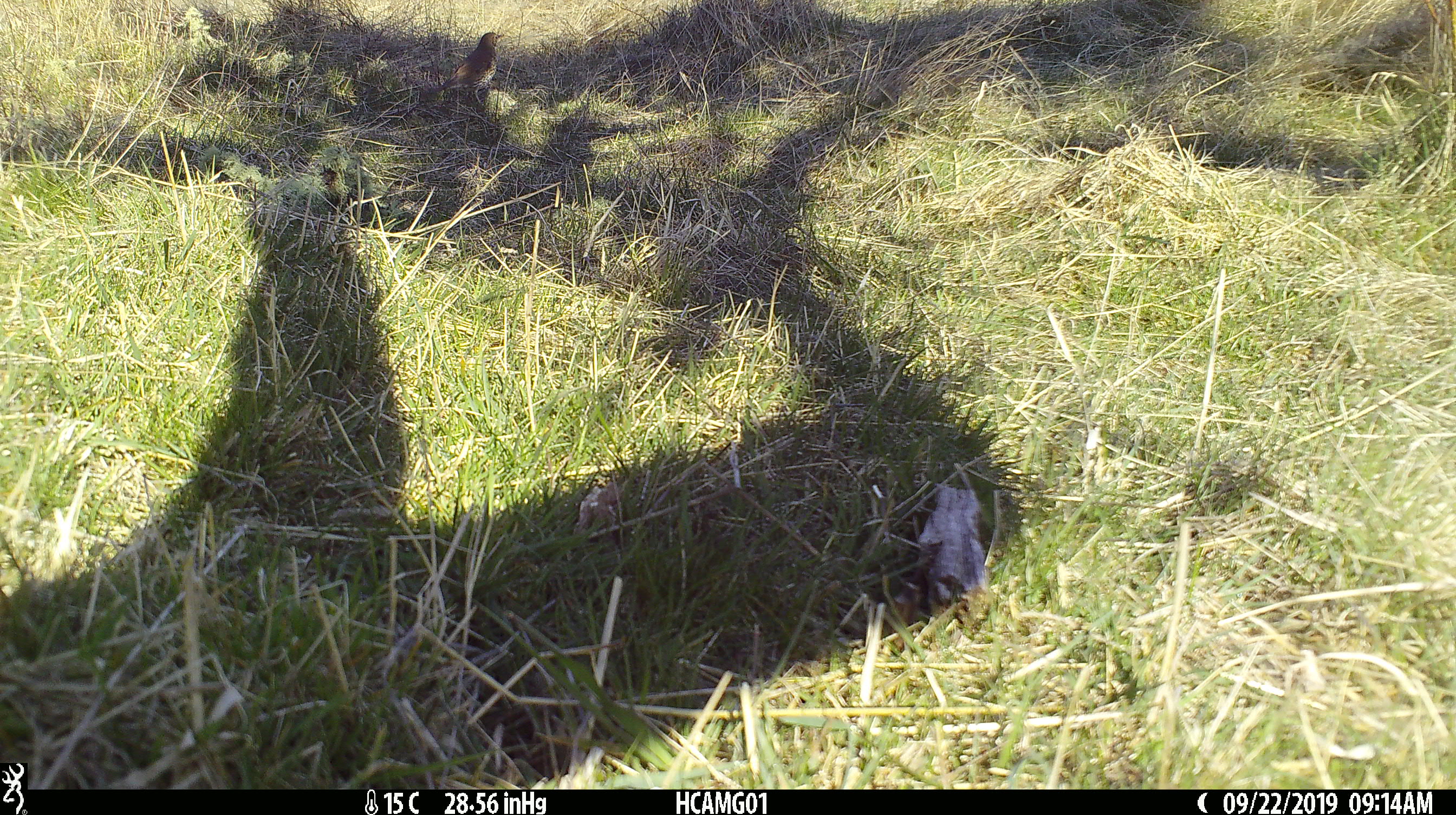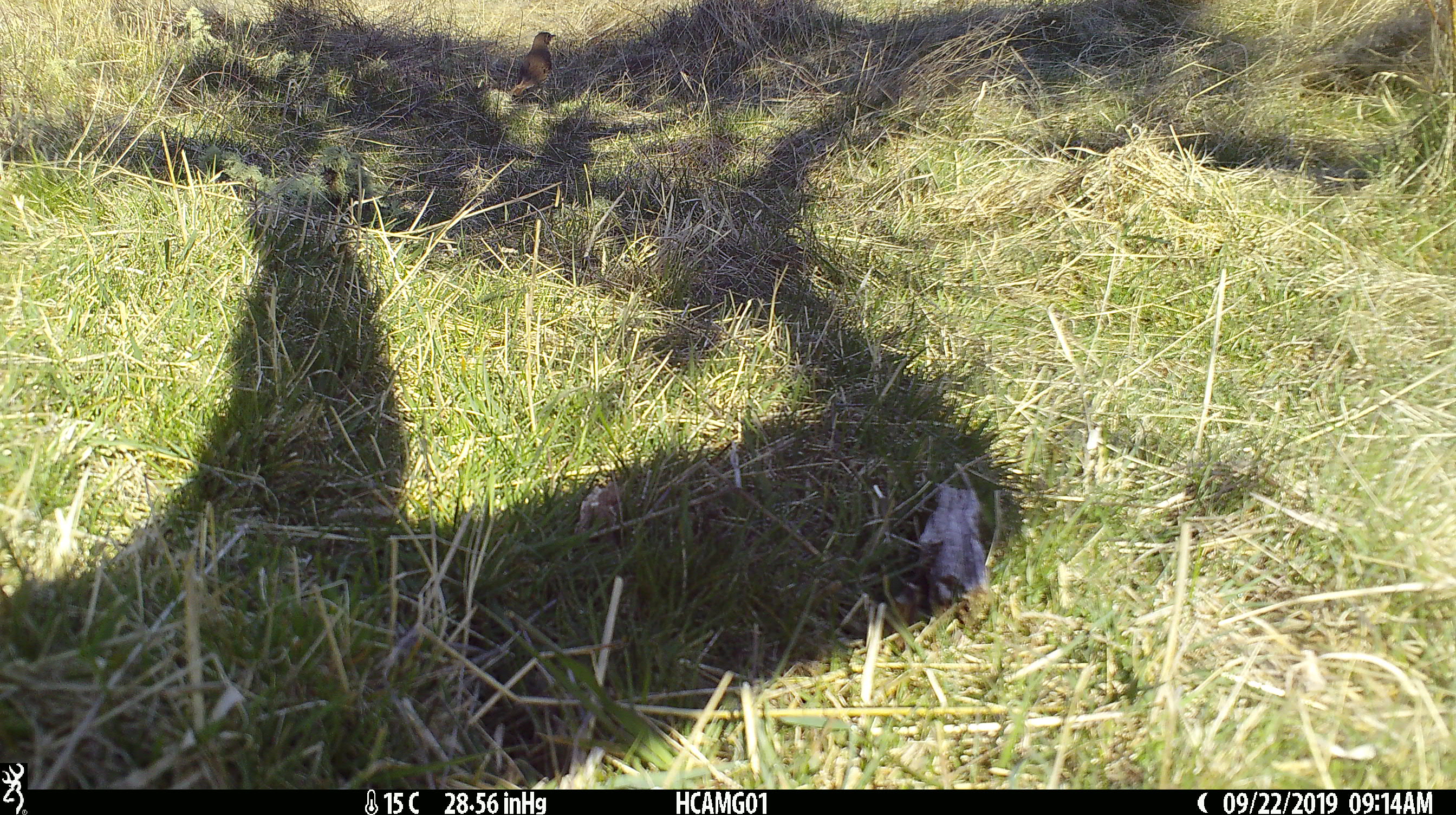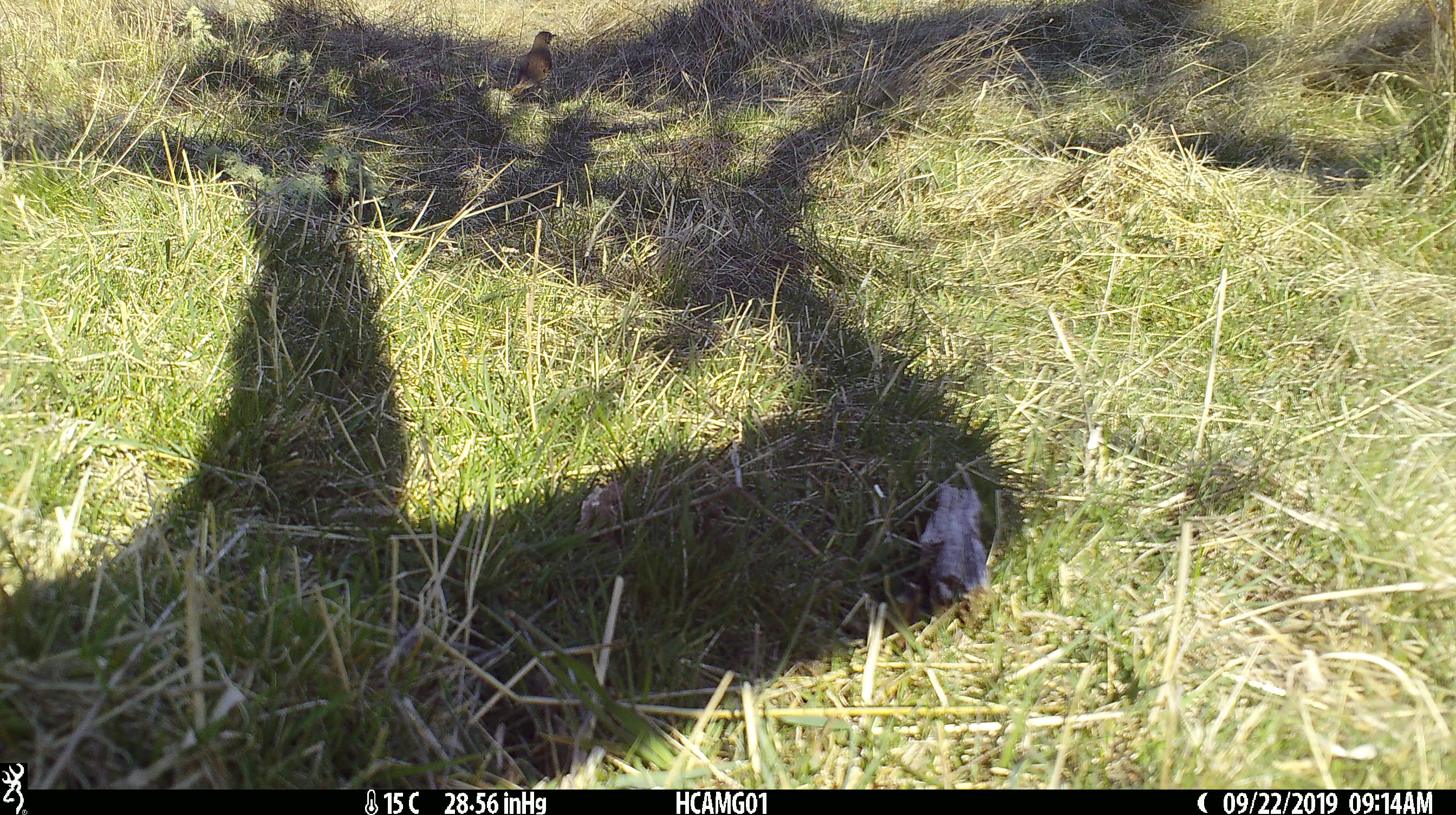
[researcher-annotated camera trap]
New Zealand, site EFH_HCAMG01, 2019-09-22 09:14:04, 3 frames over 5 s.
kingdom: Animalia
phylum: Chordata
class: Aves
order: Passeriformes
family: Turdidae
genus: Turdus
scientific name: Turdus philomelos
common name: song thrush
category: thrush